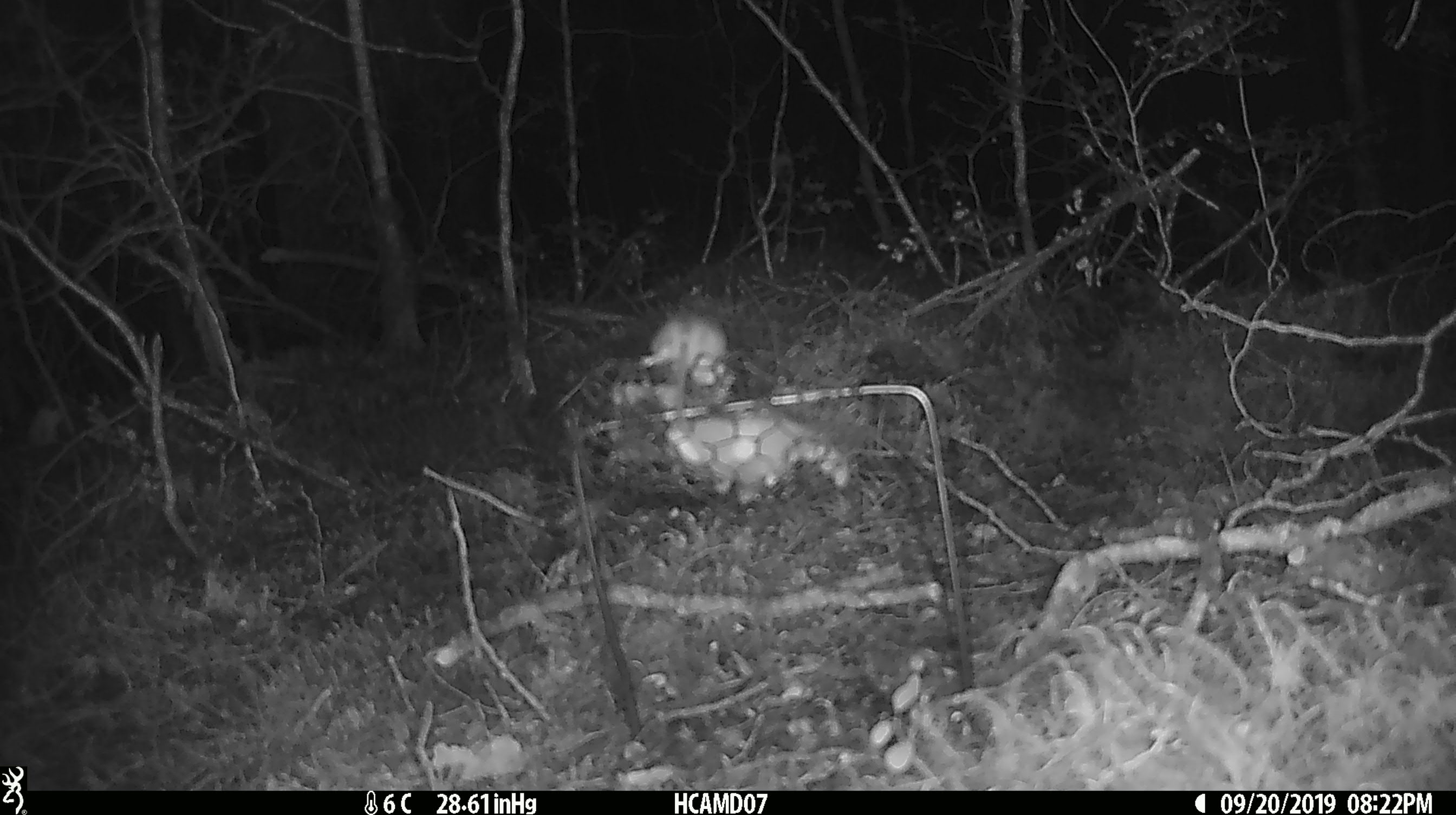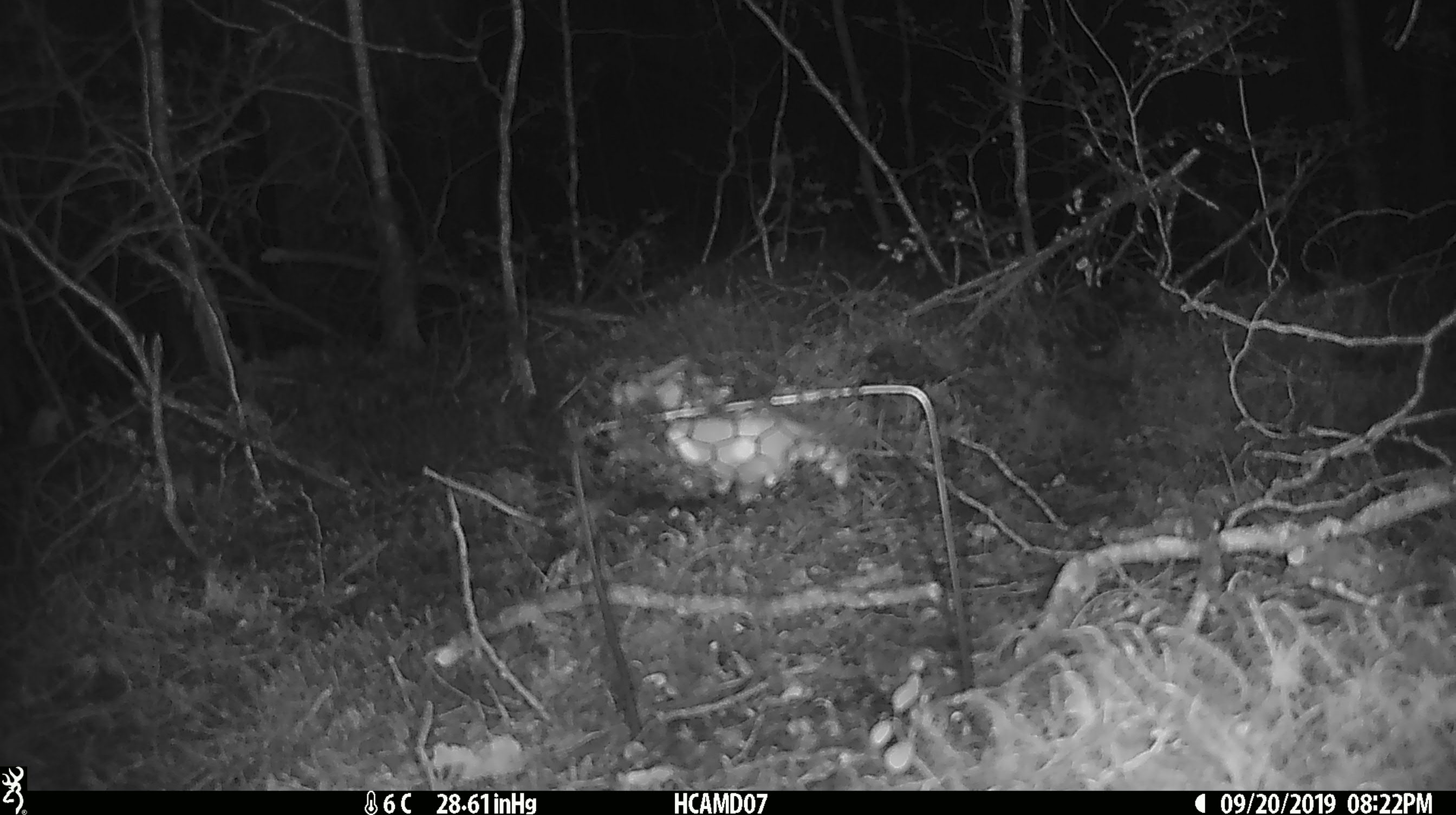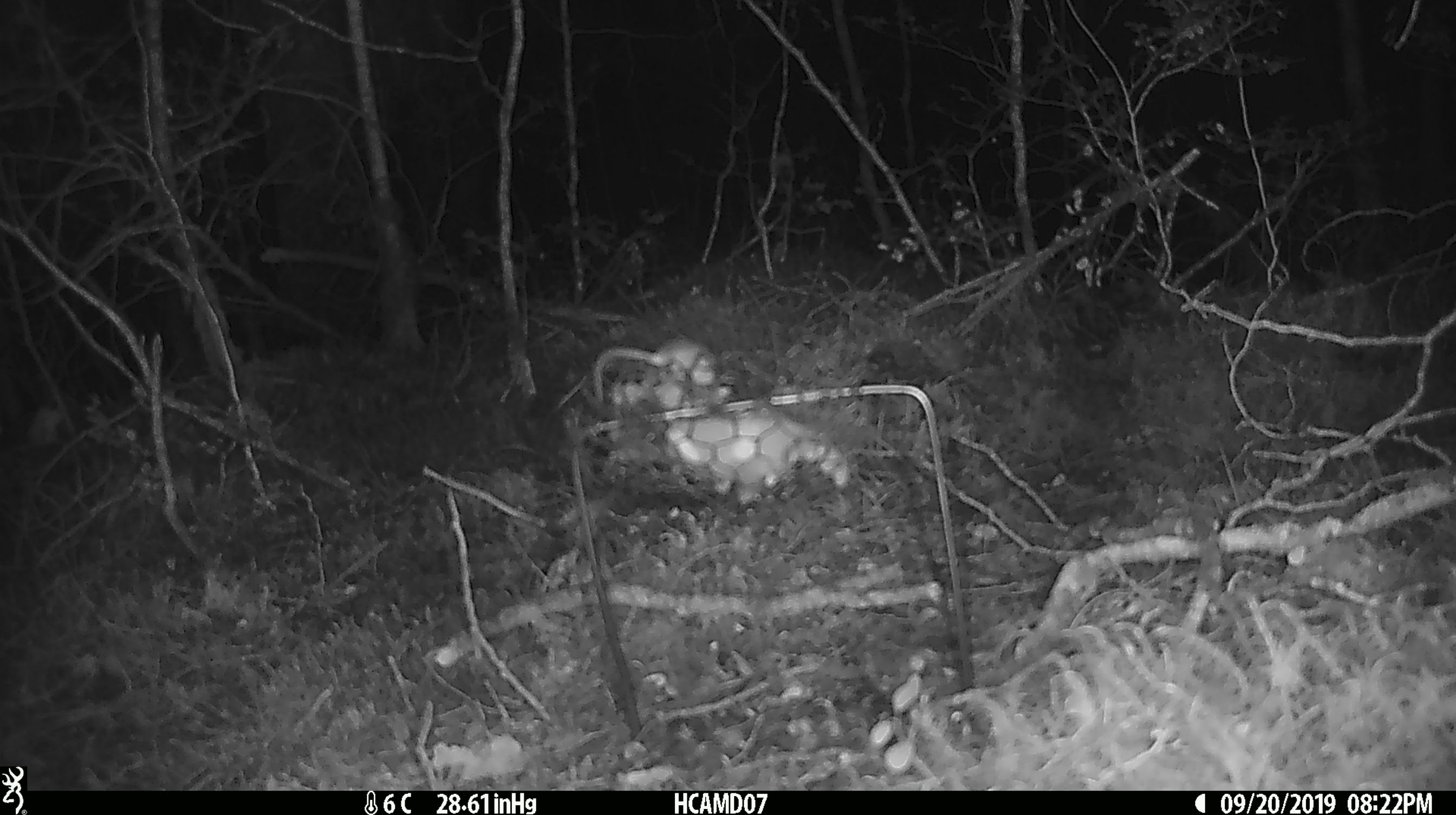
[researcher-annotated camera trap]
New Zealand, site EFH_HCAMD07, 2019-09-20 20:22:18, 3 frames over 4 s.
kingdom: Animalia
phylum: Chordata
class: Mammalia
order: Rodentia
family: Muridae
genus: Mus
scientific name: Mus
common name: mouse